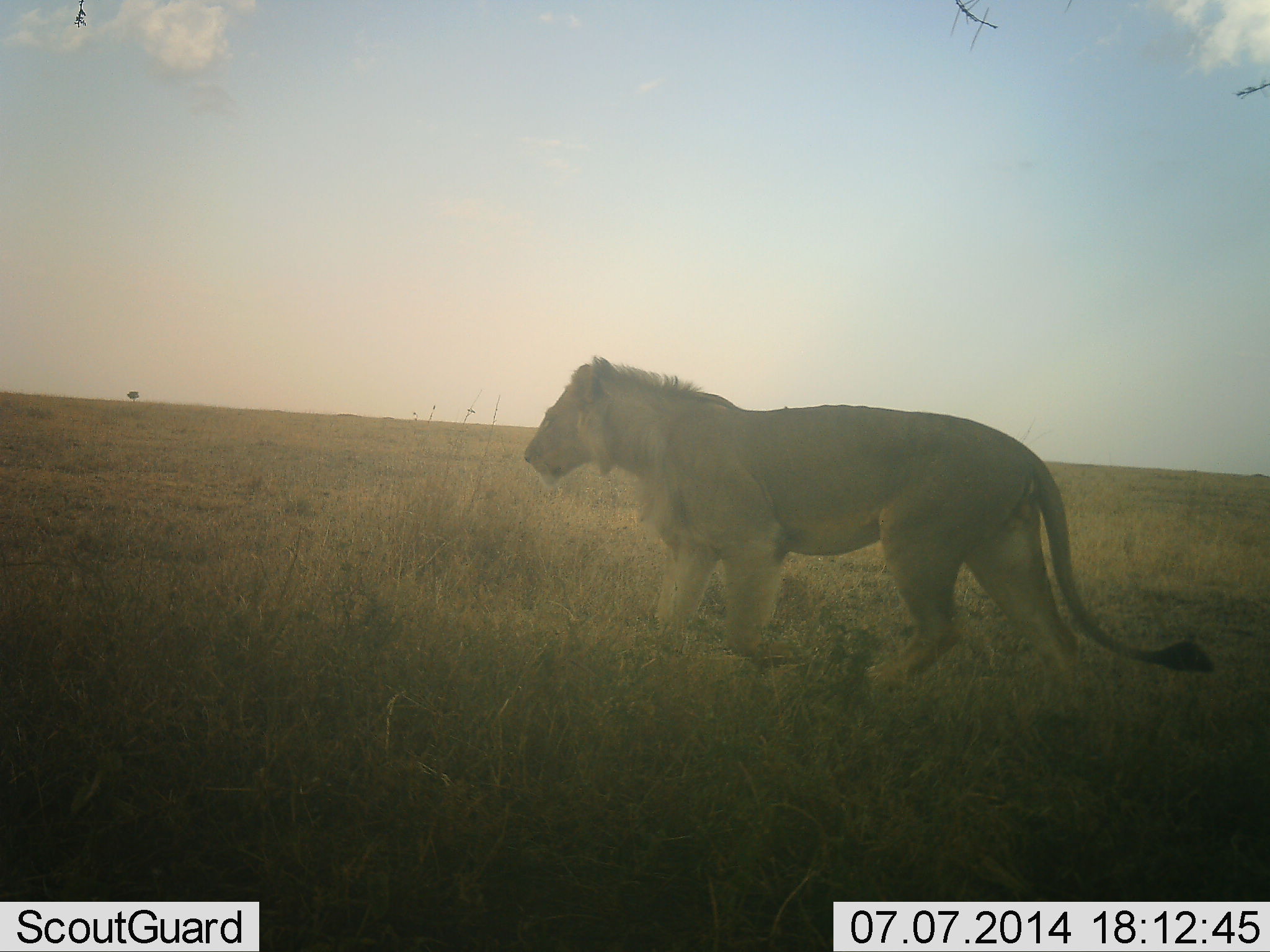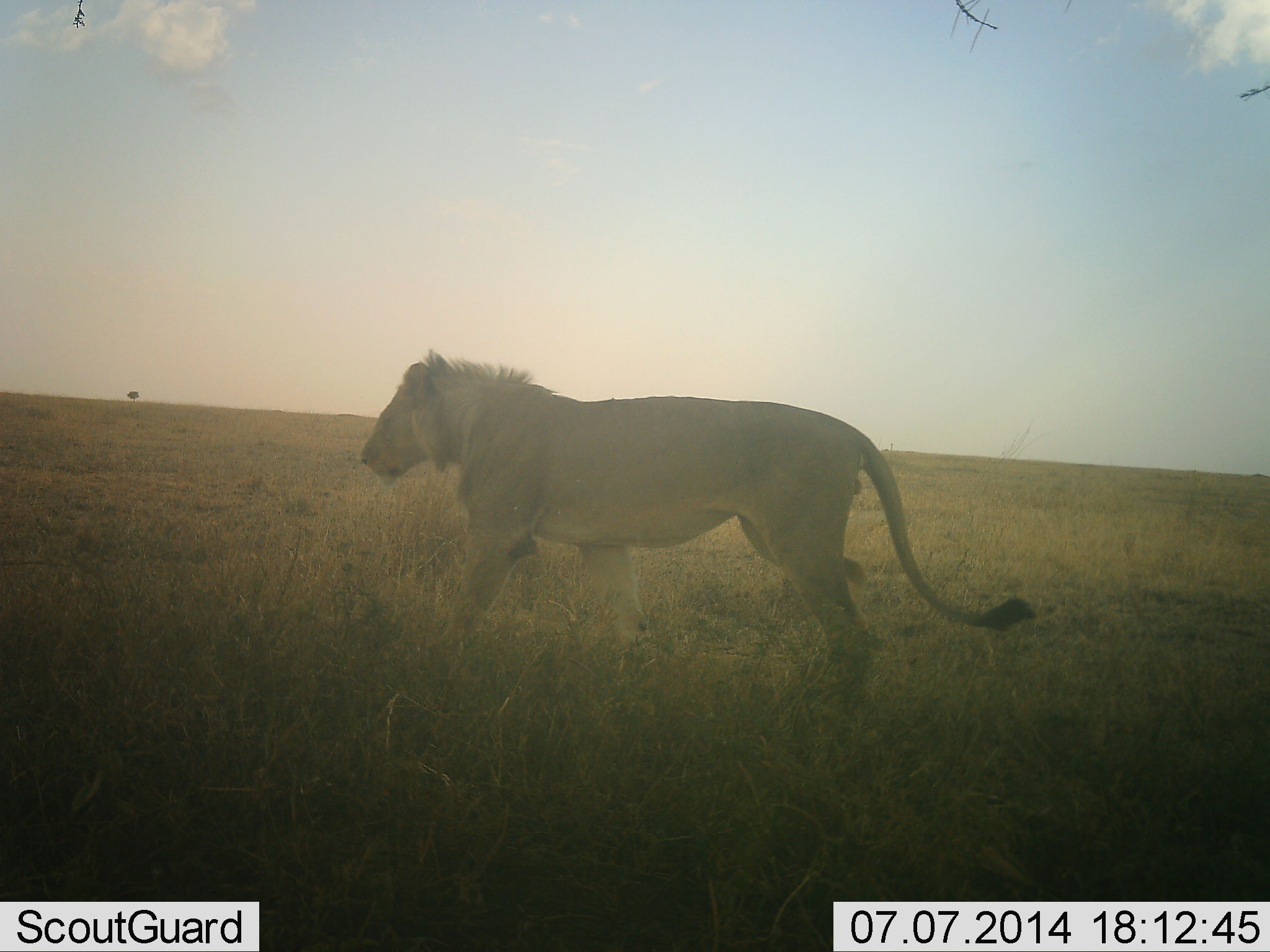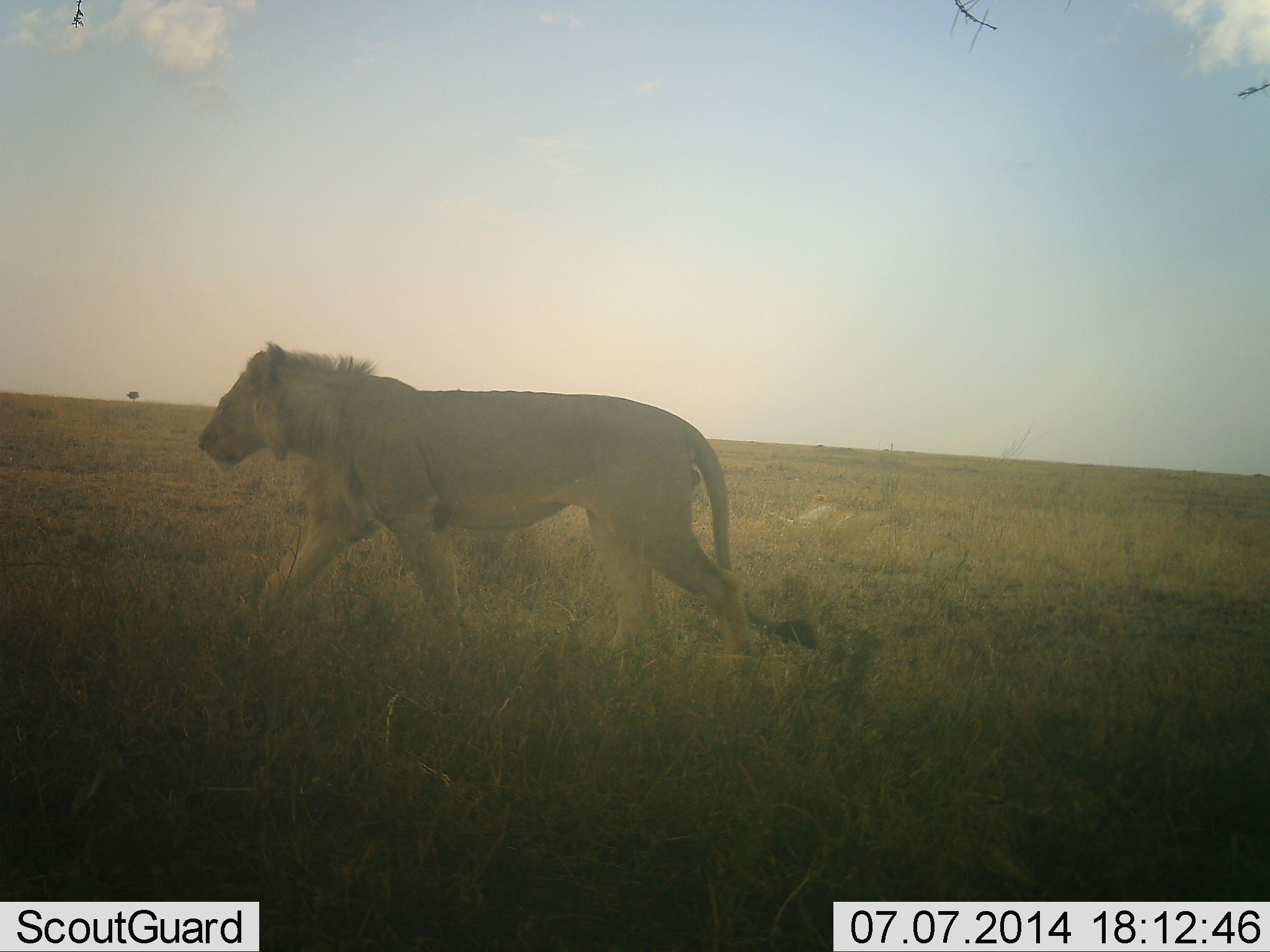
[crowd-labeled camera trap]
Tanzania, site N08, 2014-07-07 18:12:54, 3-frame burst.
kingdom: Animalia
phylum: Chordata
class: Mammalia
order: Carnivora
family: Felidae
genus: Panthera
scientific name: Panthera leo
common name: lion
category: lionmale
Lionmale (lion) (Panthera leo), count 1. Behavior (volunteer vote fractions): standing 0%, resting 0%, moving 100%, interacting 0%. Young present (vote fraction): 0%. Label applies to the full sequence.